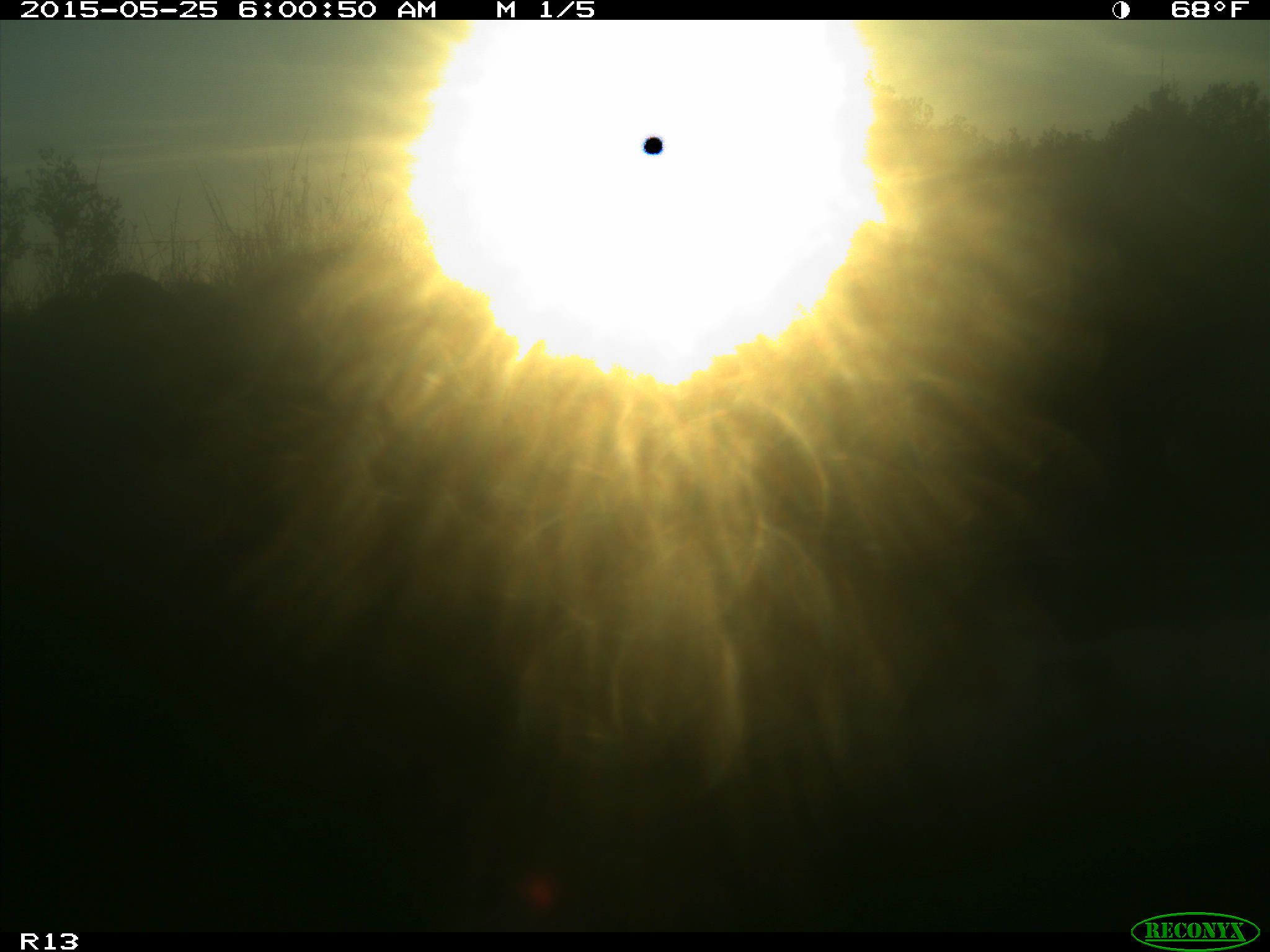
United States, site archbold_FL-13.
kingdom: Animalia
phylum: Chordata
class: Mammalia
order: Artiodactyla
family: Bovidae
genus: Bos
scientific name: Bos taurus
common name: domestic cow